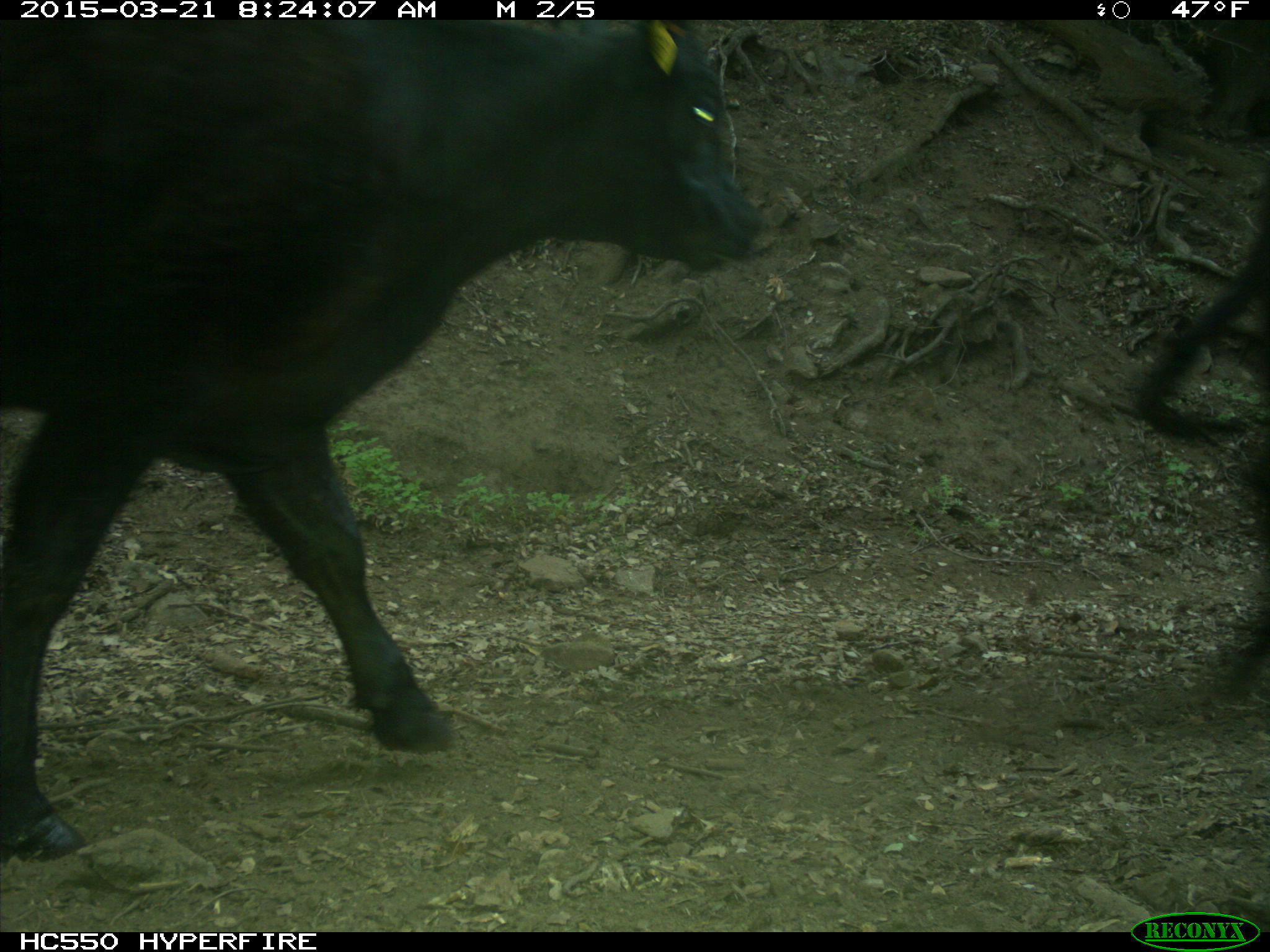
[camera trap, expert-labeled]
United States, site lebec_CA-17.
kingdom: Animalia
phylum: Chordata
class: Mammalia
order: Artiodactyla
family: Bovidae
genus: Bos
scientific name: Bos taurus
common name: domestic cow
Bos taurus (domestic cow).